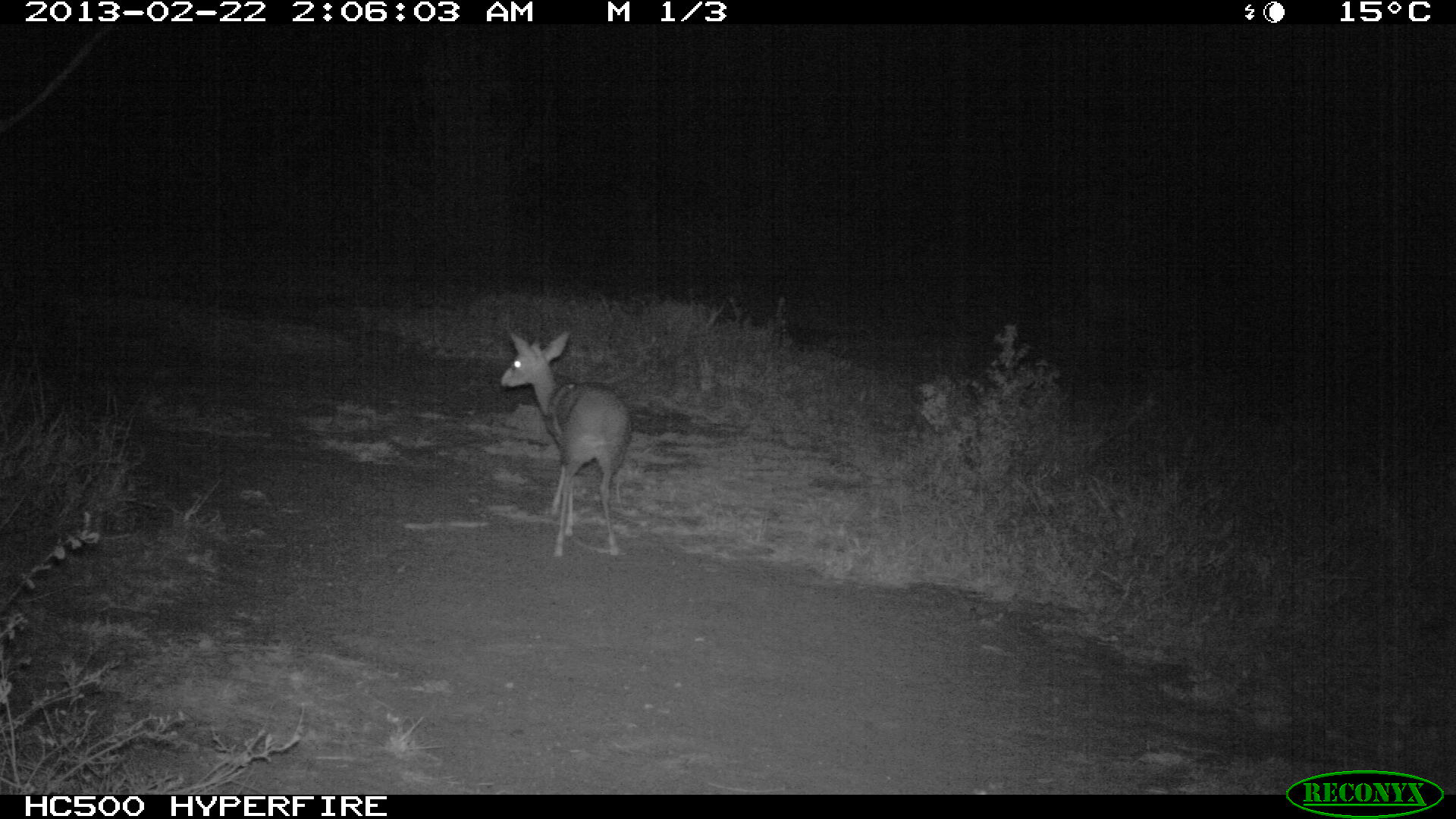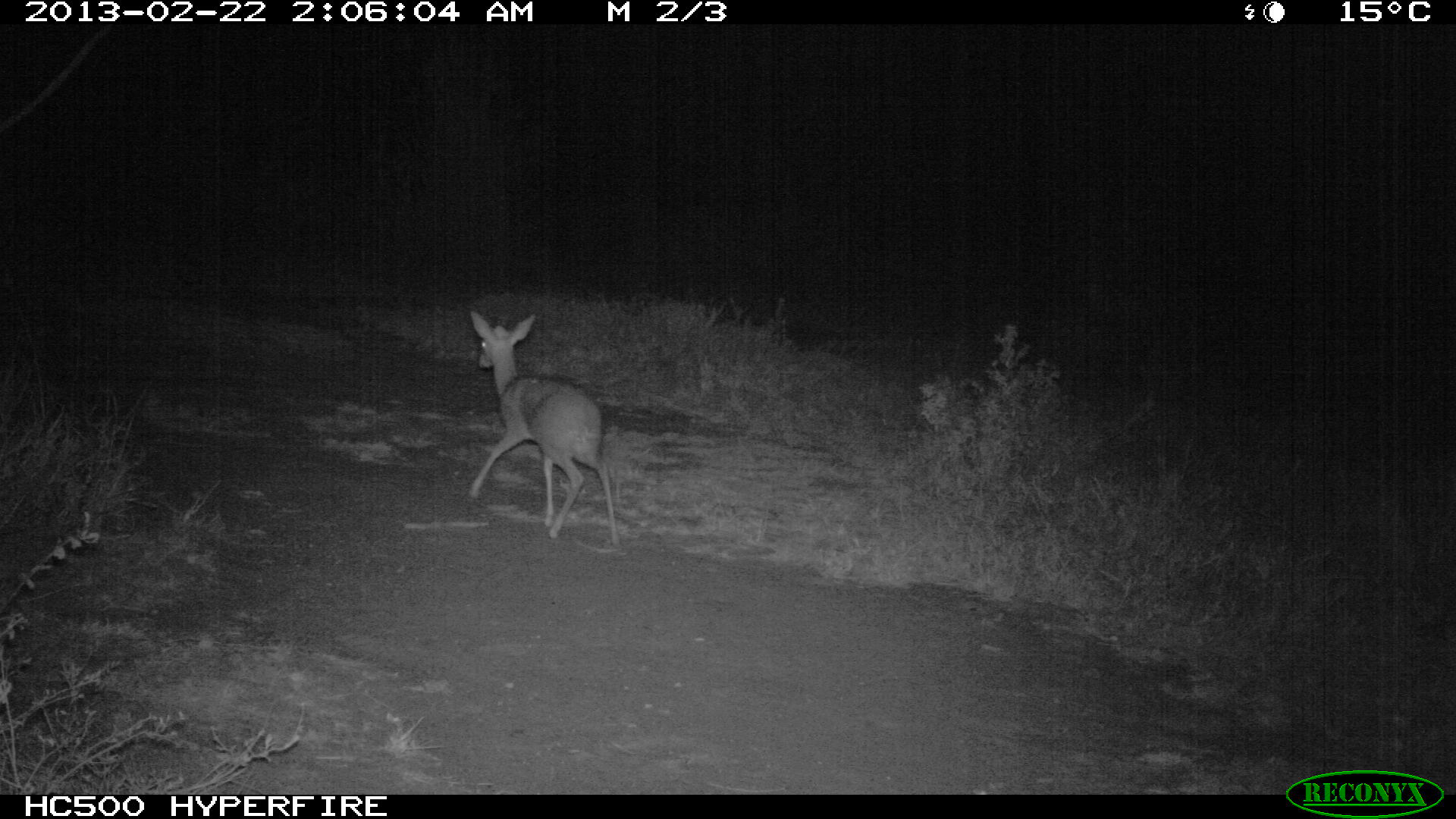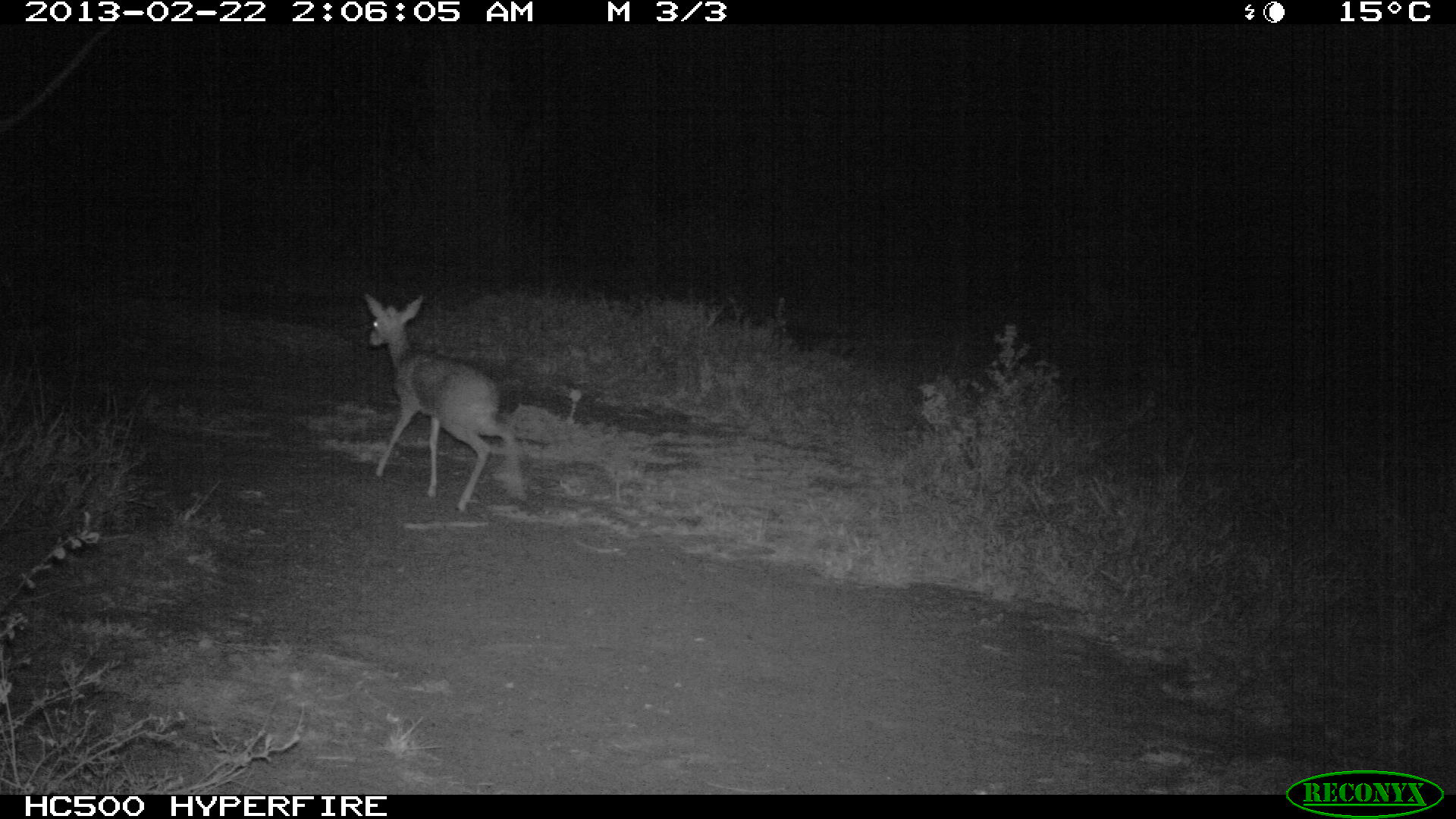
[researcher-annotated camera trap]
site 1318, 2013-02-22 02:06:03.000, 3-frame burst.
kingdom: Animalia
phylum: Chordata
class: Mammalia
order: Artiodactyla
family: Bovidae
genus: Madoqua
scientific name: Madoqua guentheri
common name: günther's dik-dik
Madoqua guentheri (günther's dik-dik), count 1.